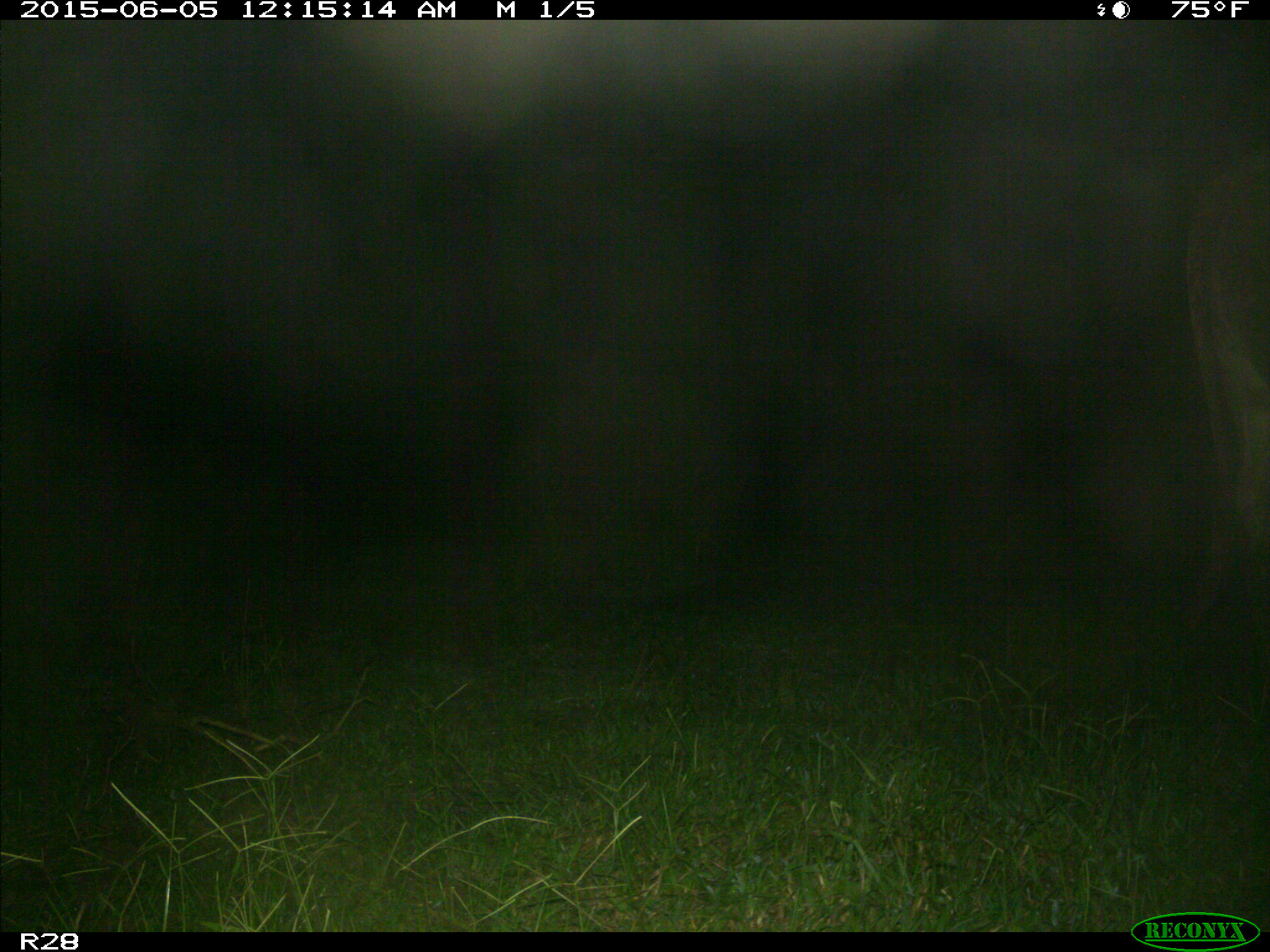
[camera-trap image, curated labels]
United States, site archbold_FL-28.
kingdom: Animalia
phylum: Chordata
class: Mammalia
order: Artiodactyla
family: Bovidae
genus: Bos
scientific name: Bos taurus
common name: domestic cow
Bos taurus (domestic cow).